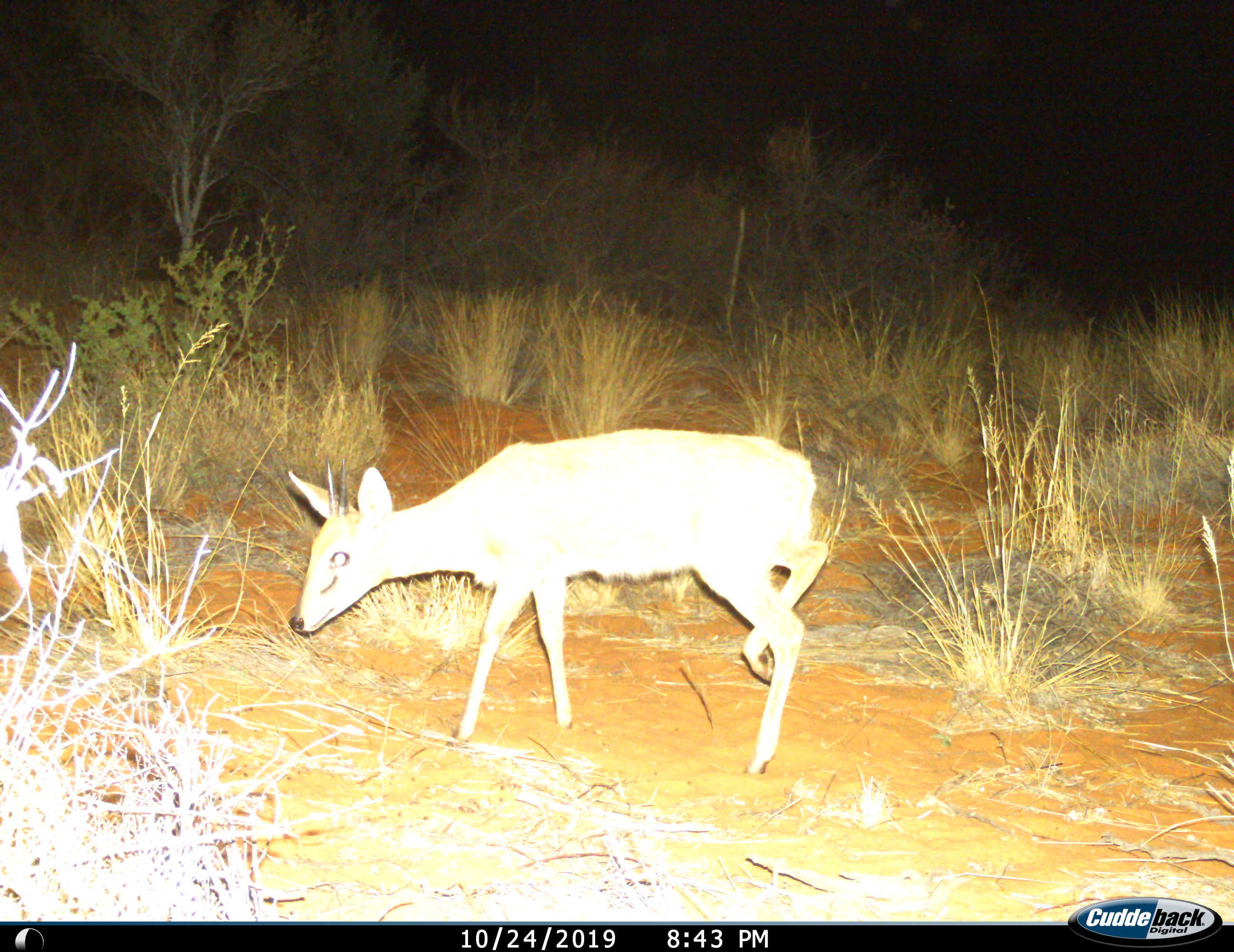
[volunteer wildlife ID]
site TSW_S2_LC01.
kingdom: Animalia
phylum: Chordata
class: Mammalia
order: Artiodactyla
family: Bovidae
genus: Sylvicapra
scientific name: Sylvicapra grimmia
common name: common duiker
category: duikercommongrey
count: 1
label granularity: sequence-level